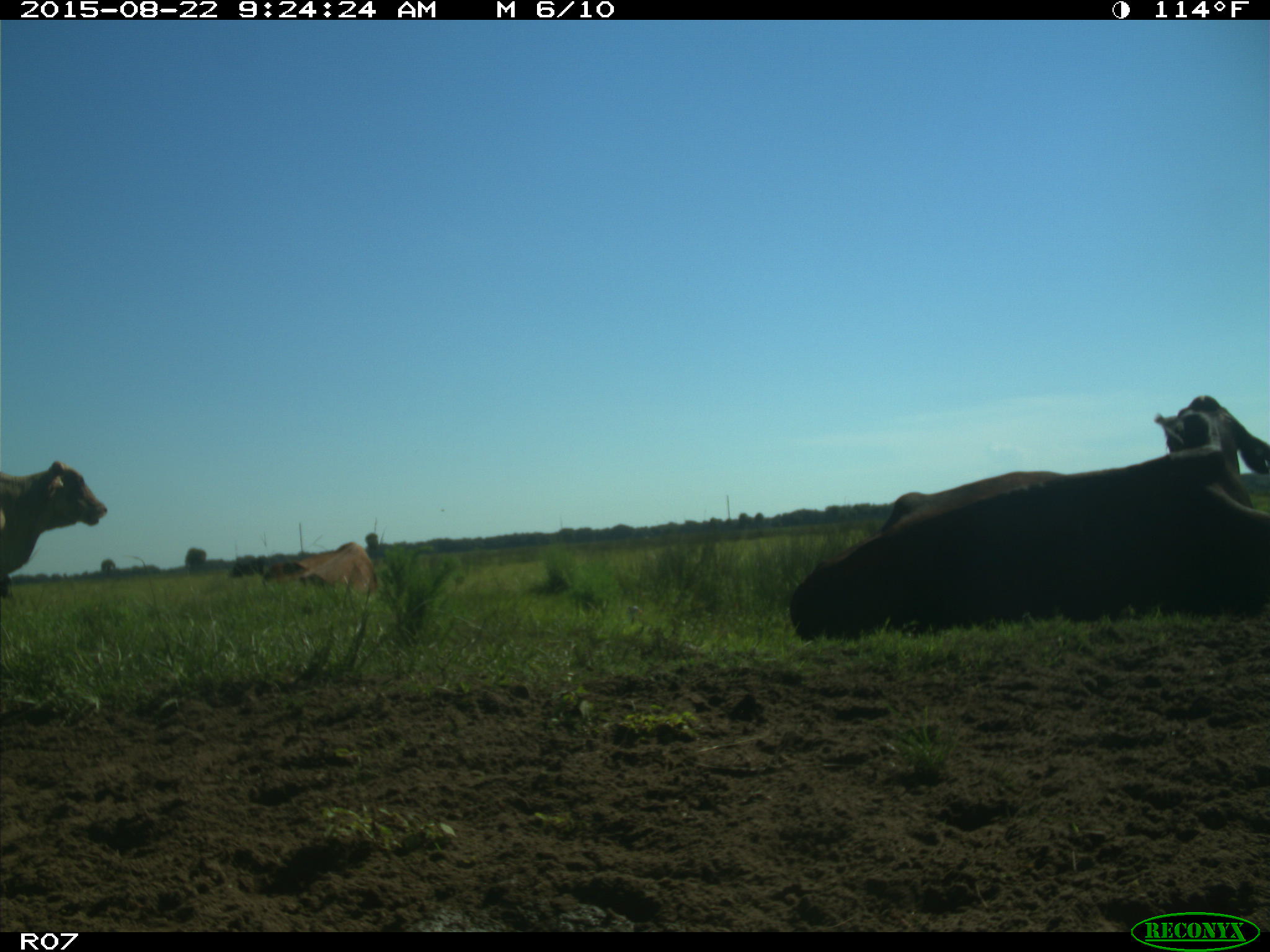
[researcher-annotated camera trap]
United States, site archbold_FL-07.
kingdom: Animalia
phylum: Chordata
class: Mammalia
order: Artiodactyla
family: Bovidae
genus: Bos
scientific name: Bos taurus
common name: domestic cow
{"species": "Bos taurus (domestic cow)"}